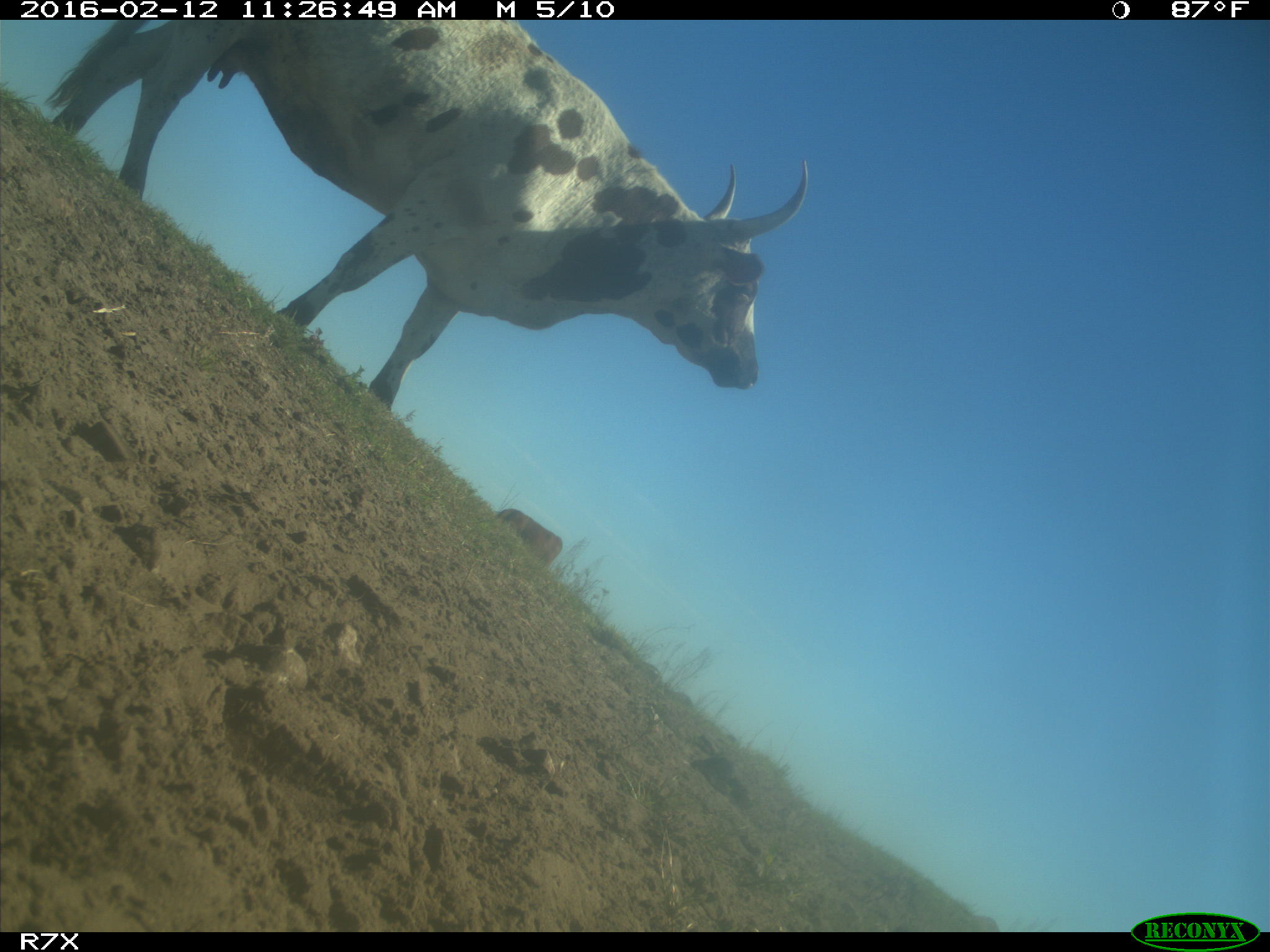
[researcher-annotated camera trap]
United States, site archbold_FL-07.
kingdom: Animalia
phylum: Chordata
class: Mammalia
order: Artiodactyla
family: Bovidae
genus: Bos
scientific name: Bos taurus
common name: domestic cow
Bos taurus (domestic cow).